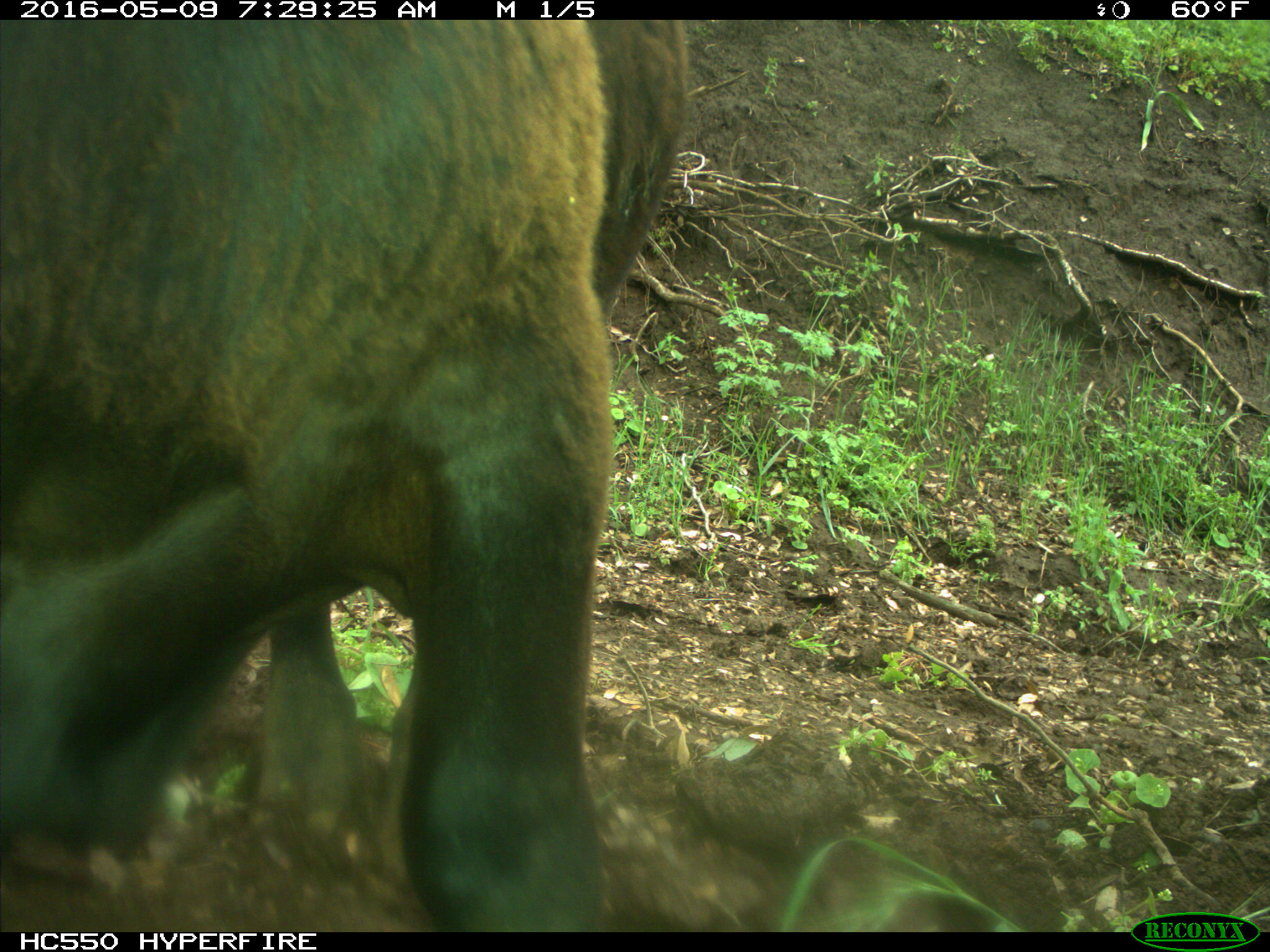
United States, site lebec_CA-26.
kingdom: Animalia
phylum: Chordata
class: Mammalia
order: Artiodactyla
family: Bovidae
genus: Bos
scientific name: Bos taurus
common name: domestic cow